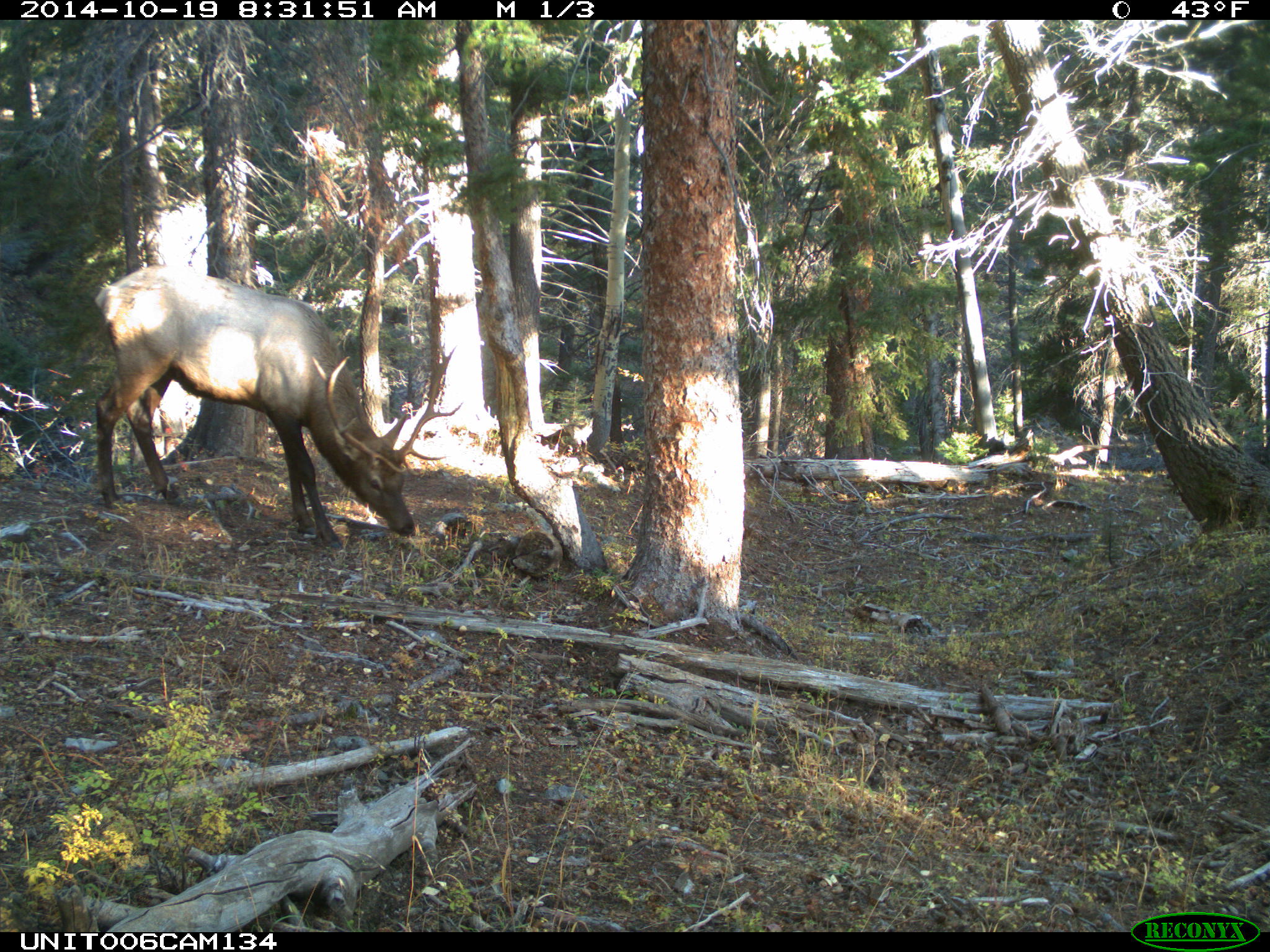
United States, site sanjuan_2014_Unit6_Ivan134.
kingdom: Animalia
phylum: Chordata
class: Mammalia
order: Artiodactyla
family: Cervidae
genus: Cervus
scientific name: Cervus elaphus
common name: red deer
Cervus elaphus (red deer).